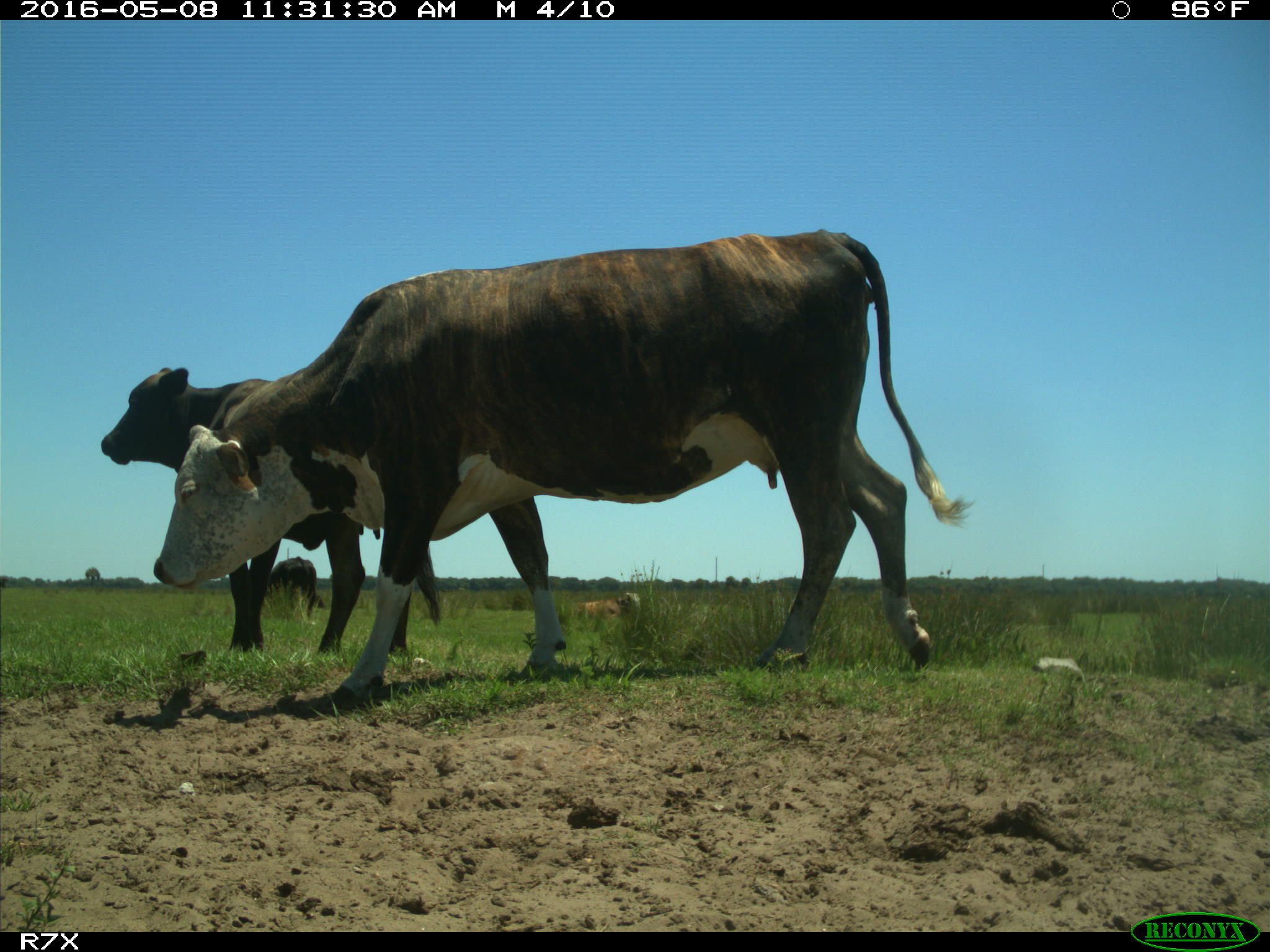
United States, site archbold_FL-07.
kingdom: Animalia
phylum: Chordata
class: Mammalia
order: Artiodactyla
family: Bovidae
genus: Bos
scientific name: Bos taurus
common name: domestic cow